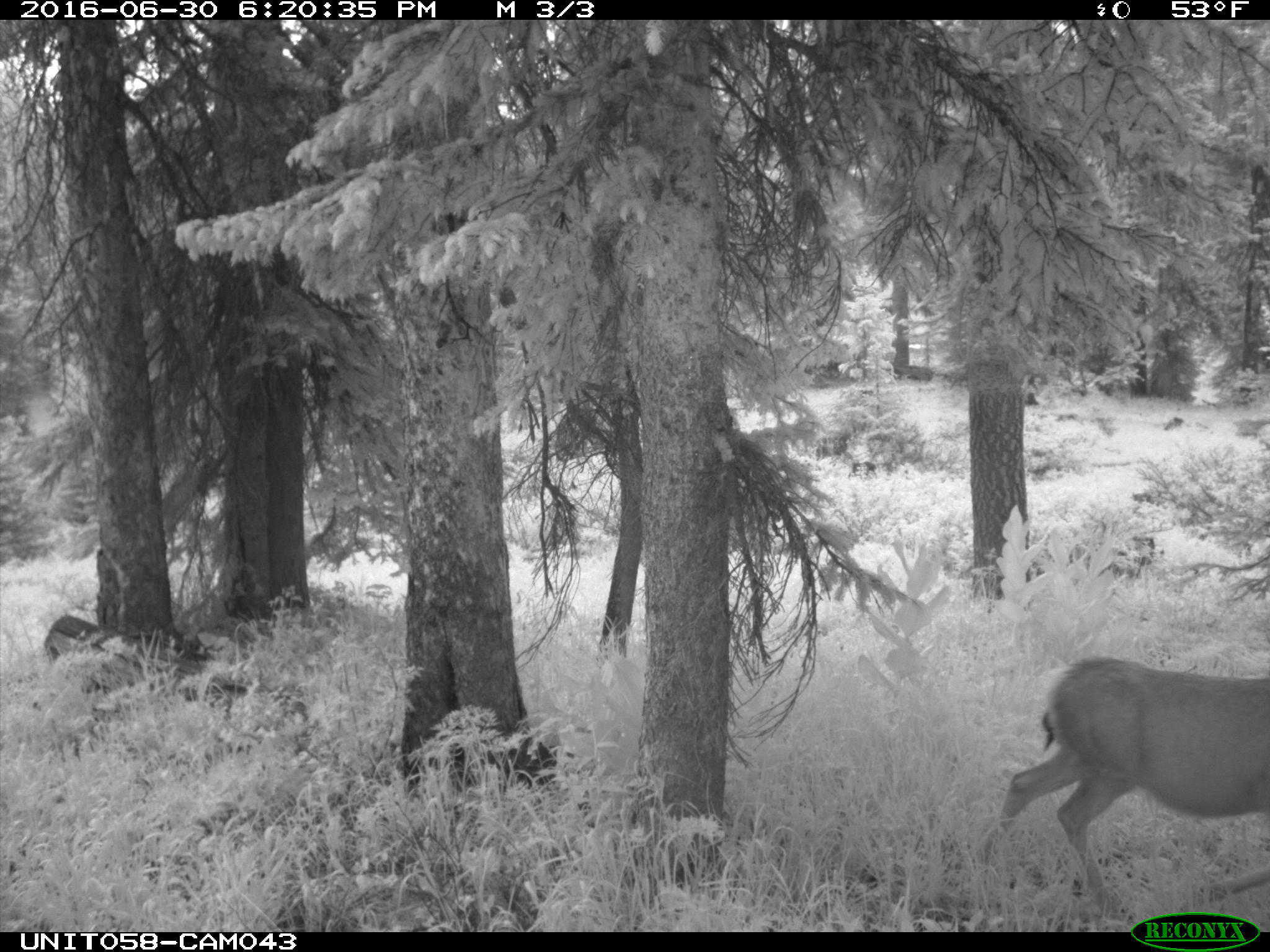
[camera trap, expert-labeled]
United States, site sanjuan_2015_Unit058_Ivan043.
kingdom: Animalia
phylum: Chordata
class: Mammalia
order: Artiodactyla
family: Cervidae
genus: Odocoileus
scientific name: Odocoileus hemionus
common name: mule deer